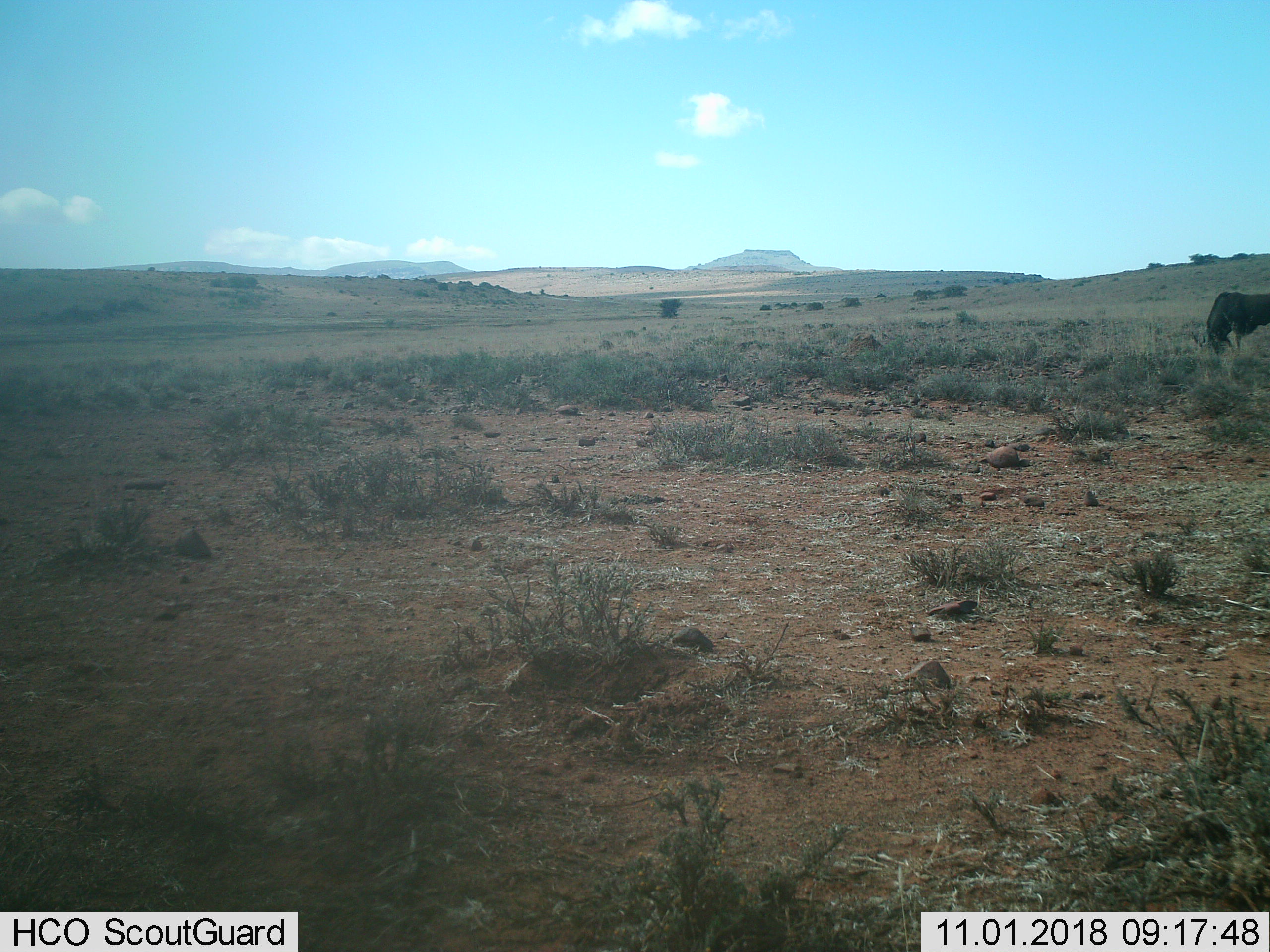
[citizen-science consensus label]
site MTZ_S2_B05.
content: unidentified animal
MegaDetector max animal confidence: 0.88